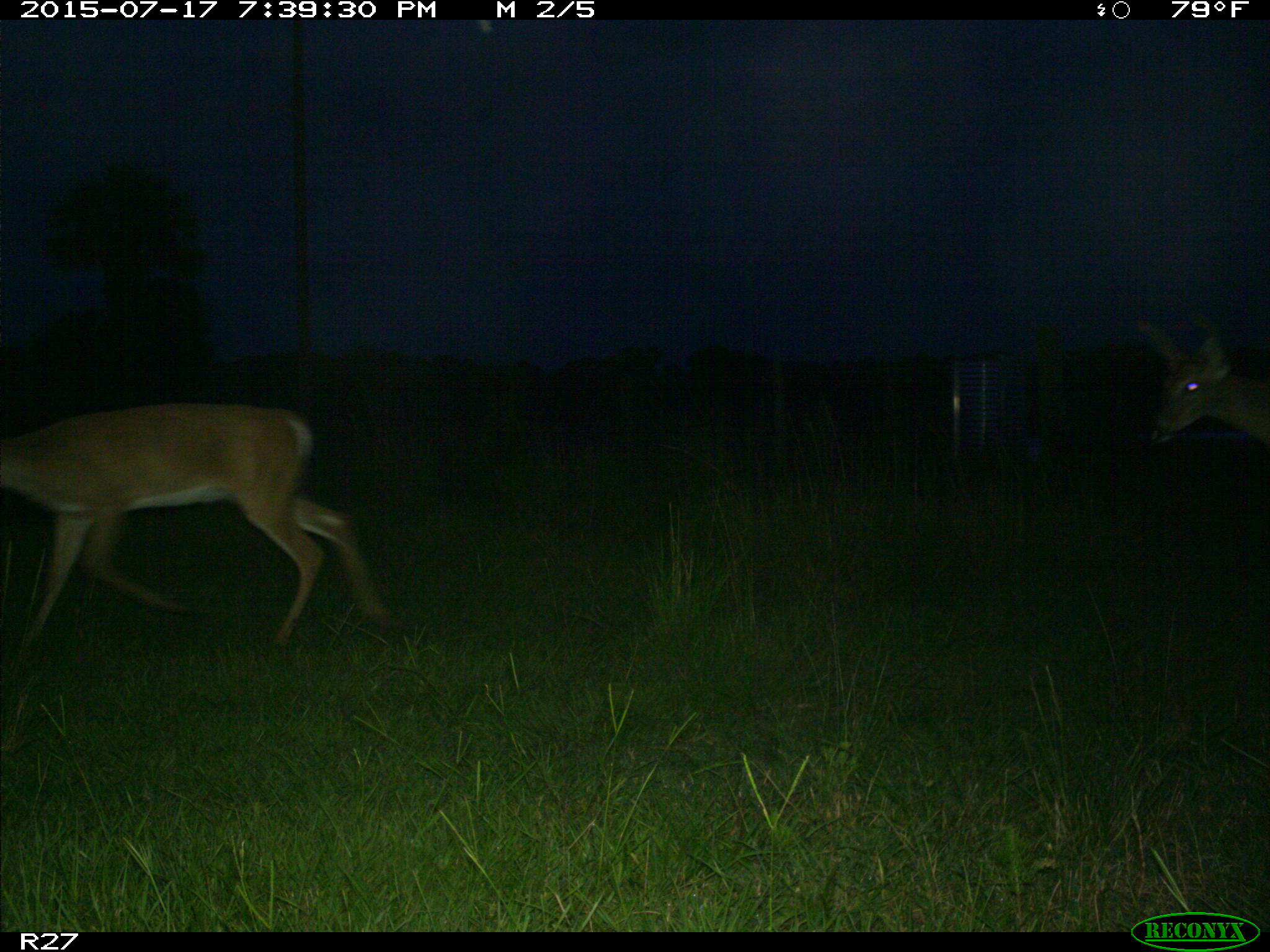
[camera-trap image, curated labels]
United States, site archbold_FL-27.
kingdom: Animalia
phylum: Chordata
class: Mammalia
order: Artiodactyla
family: Cervidae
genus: Odocoileus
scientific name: Odocoileus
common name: deer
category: unidentified deer